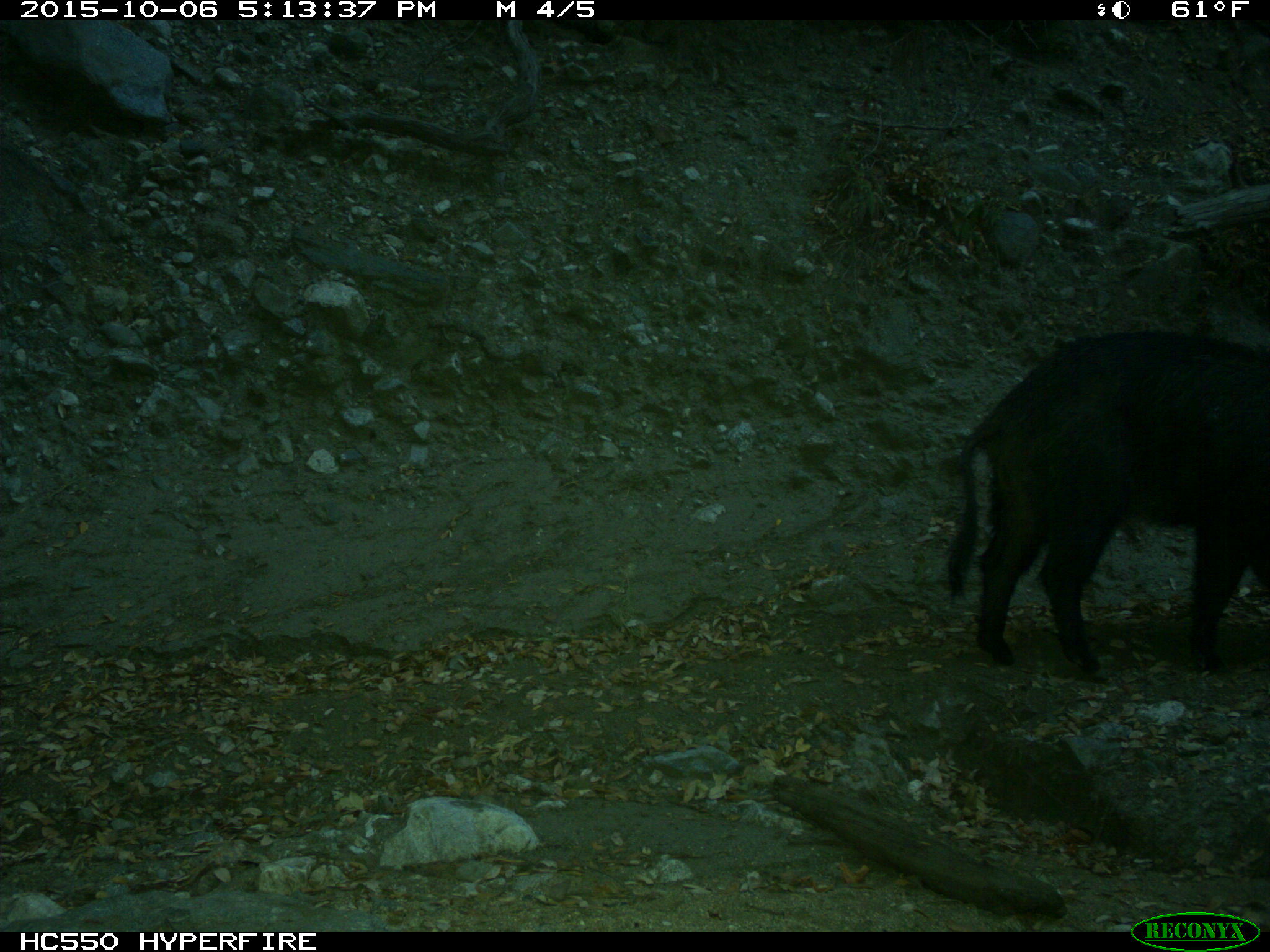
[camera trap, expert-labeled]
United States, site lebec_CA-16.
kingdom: Animalia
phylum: Chordata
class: Mammalia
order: Artiodactyla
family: Suidae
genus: Sus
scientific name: Sus scrofa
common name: wild boar